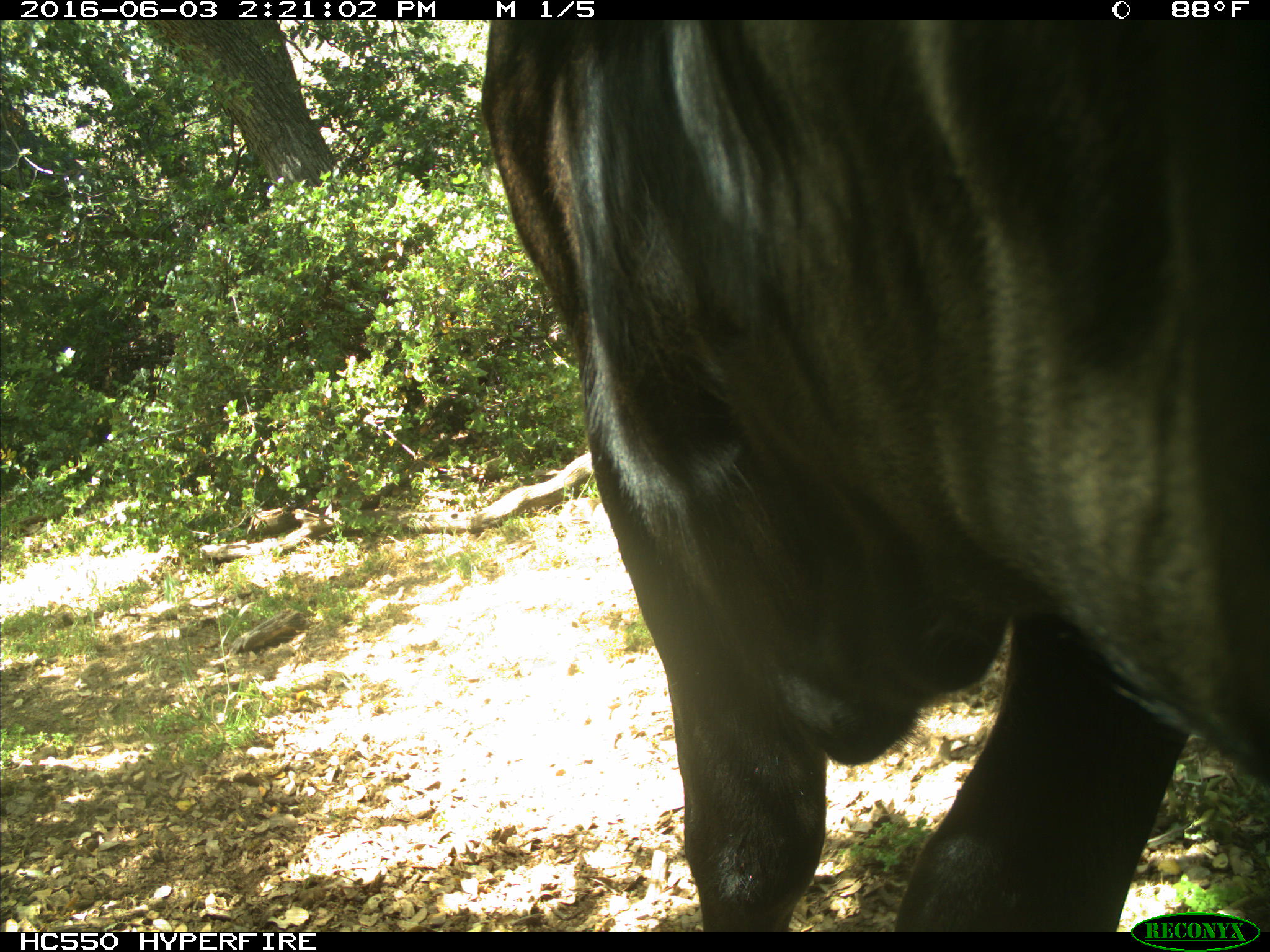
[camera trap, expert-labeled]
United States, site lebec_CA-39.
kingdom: Animalia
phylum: Chordata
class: Mammalia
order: Artiodactyla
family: Bovidae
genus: Bos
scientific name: Bos taurus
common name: domestic cow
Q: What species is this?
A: Bos taurus (domestic cow).